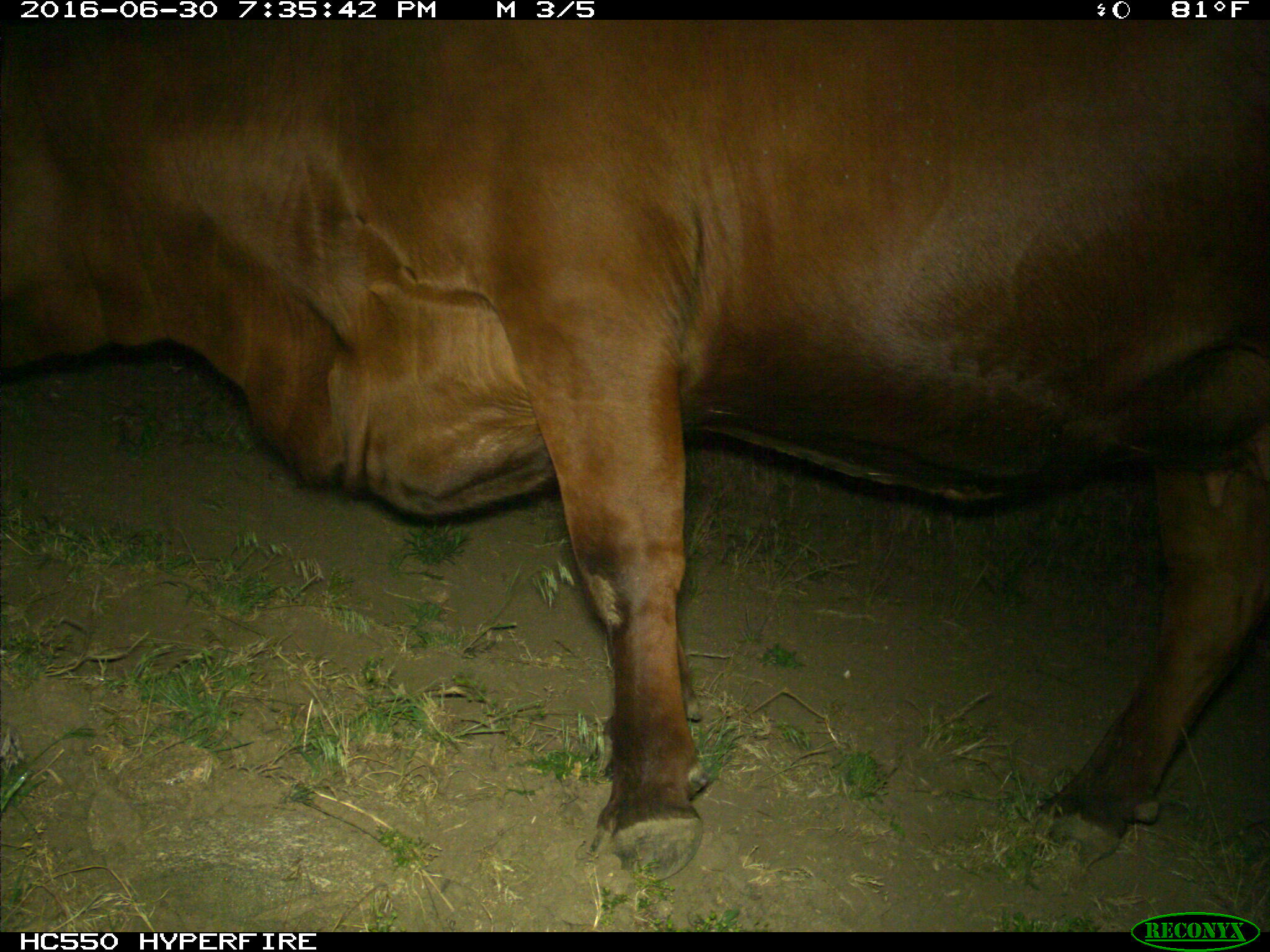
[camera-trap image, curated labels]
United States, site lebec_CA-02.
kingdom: Animalia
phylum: Chordata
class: Mammalia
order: Artiodactyla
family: Bovidae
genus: Bos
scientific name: Bos taurus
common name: domestic cow